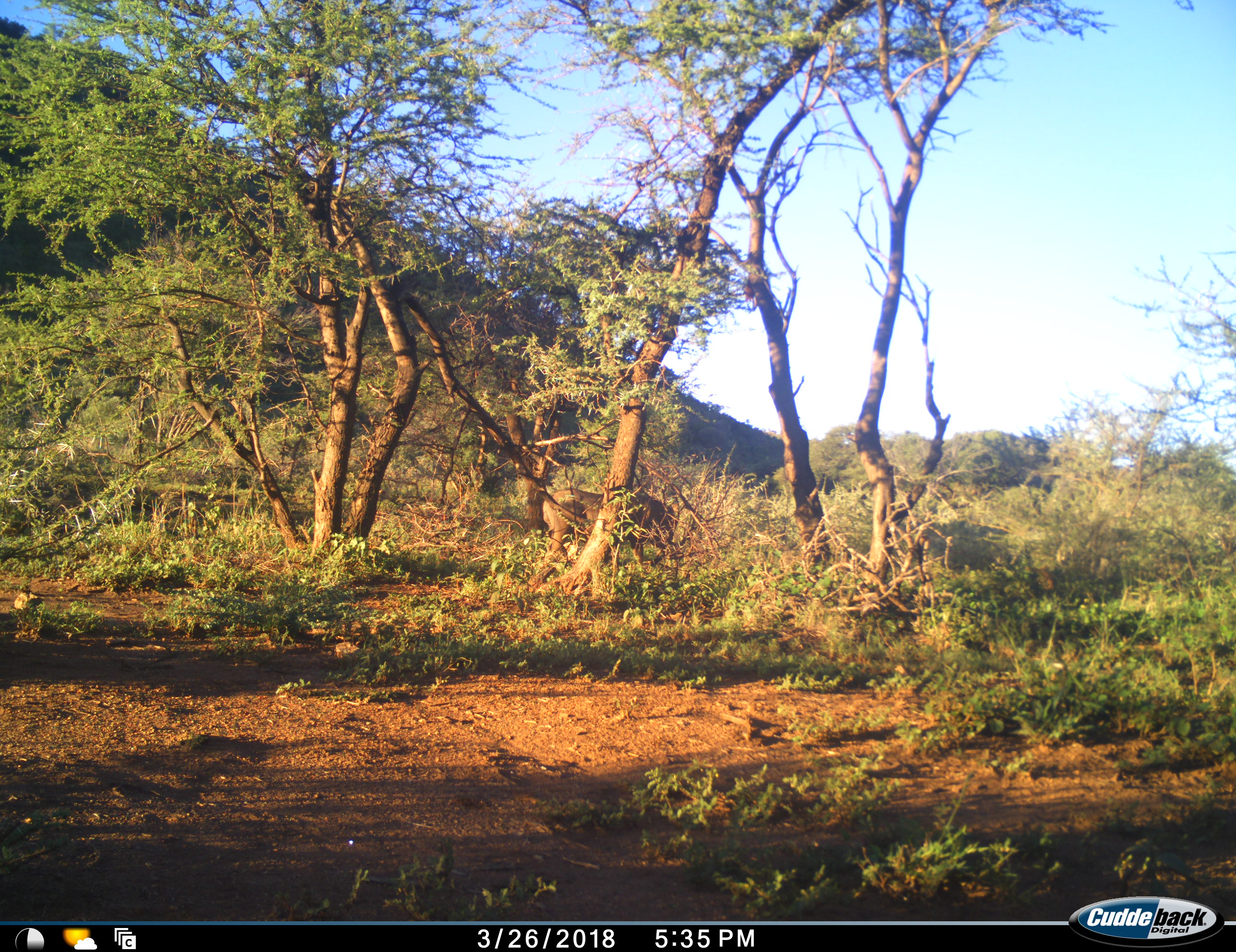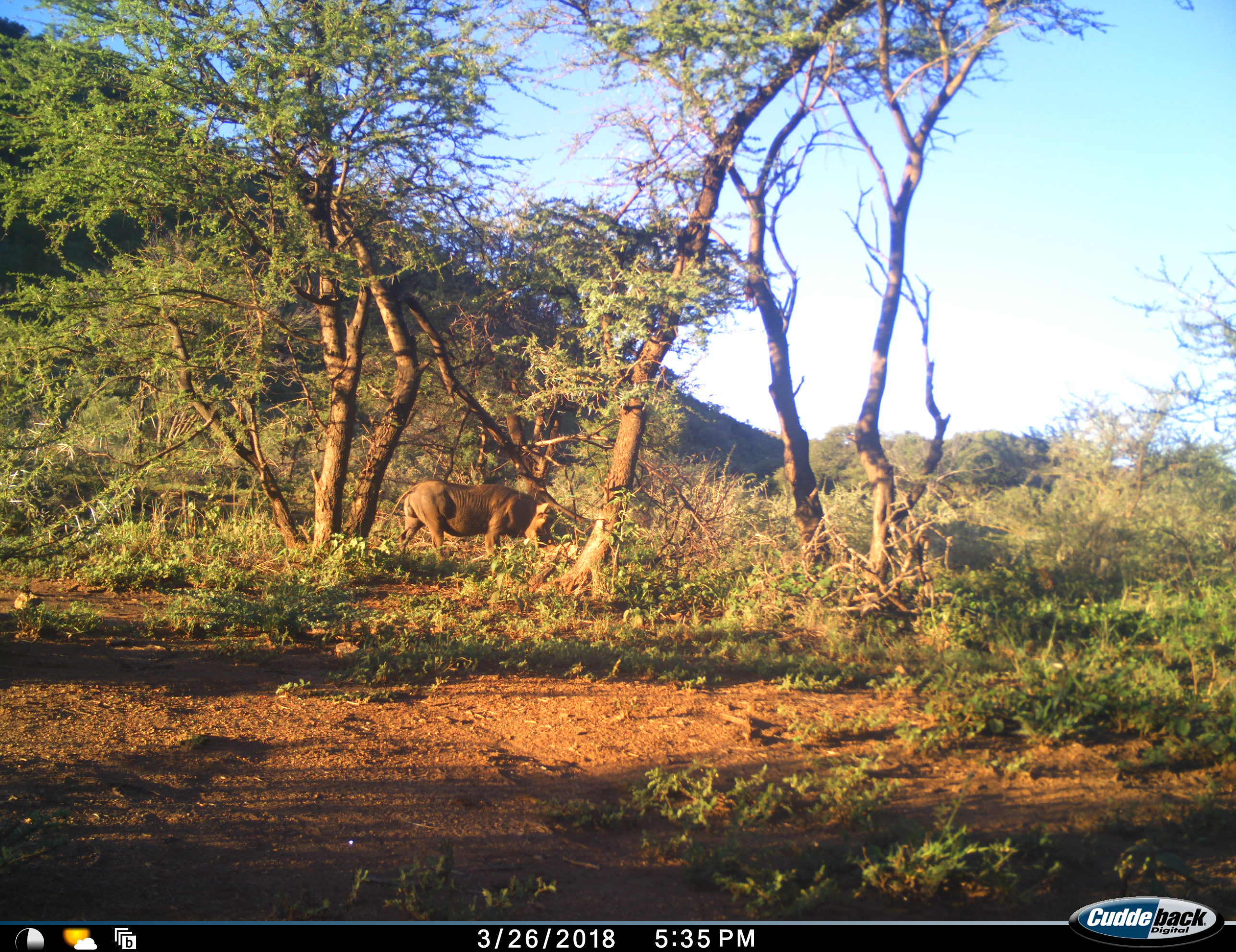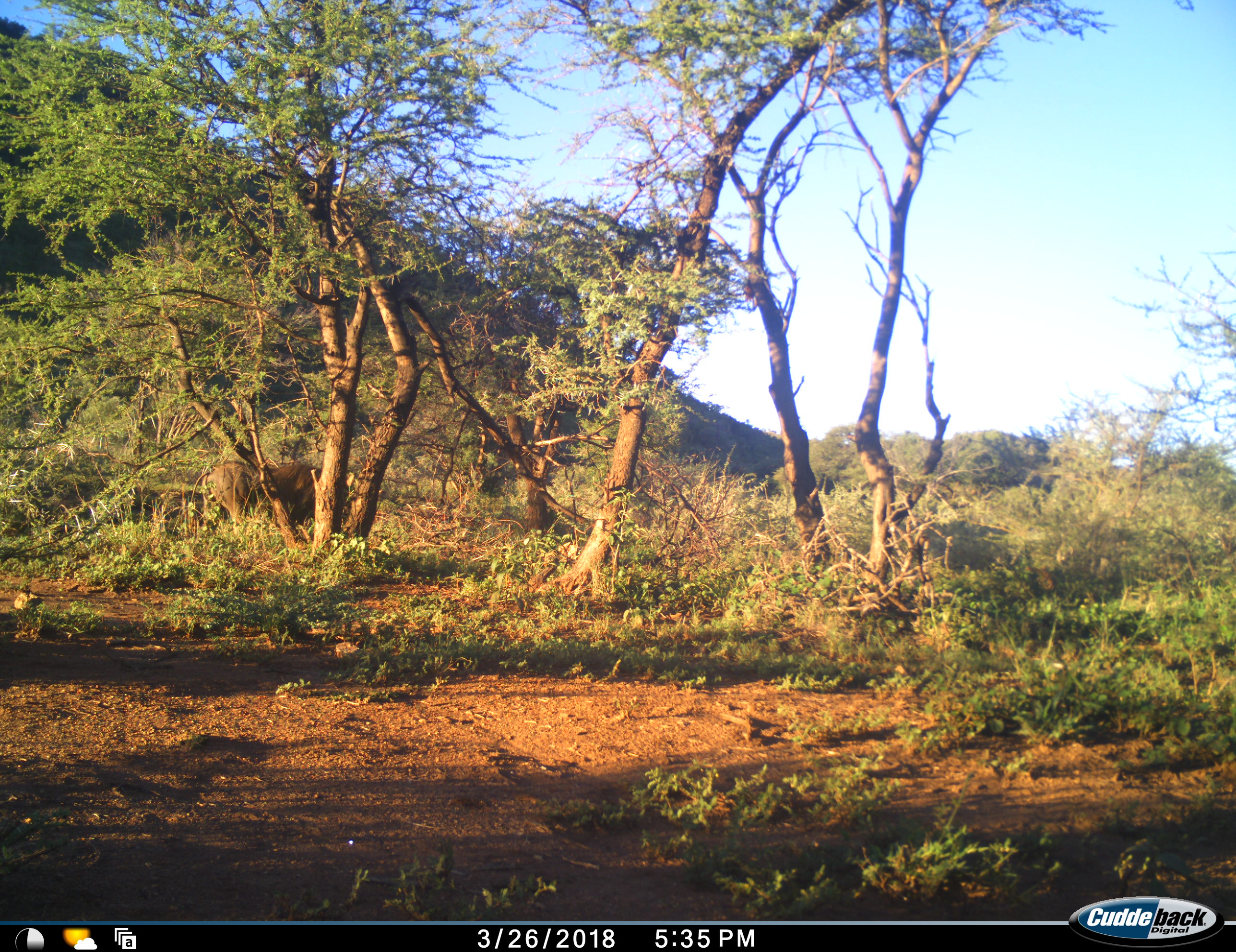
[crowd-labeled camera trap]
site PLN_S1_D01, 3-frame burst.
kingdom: Animalia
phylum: Chordata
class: Mammalia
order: Artiodactyla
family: Suidae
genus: Phacochoerus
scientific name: Phacochoerus africanus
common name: warthog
Warthog (Phacochoerus africanus), count 1. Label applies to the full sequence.